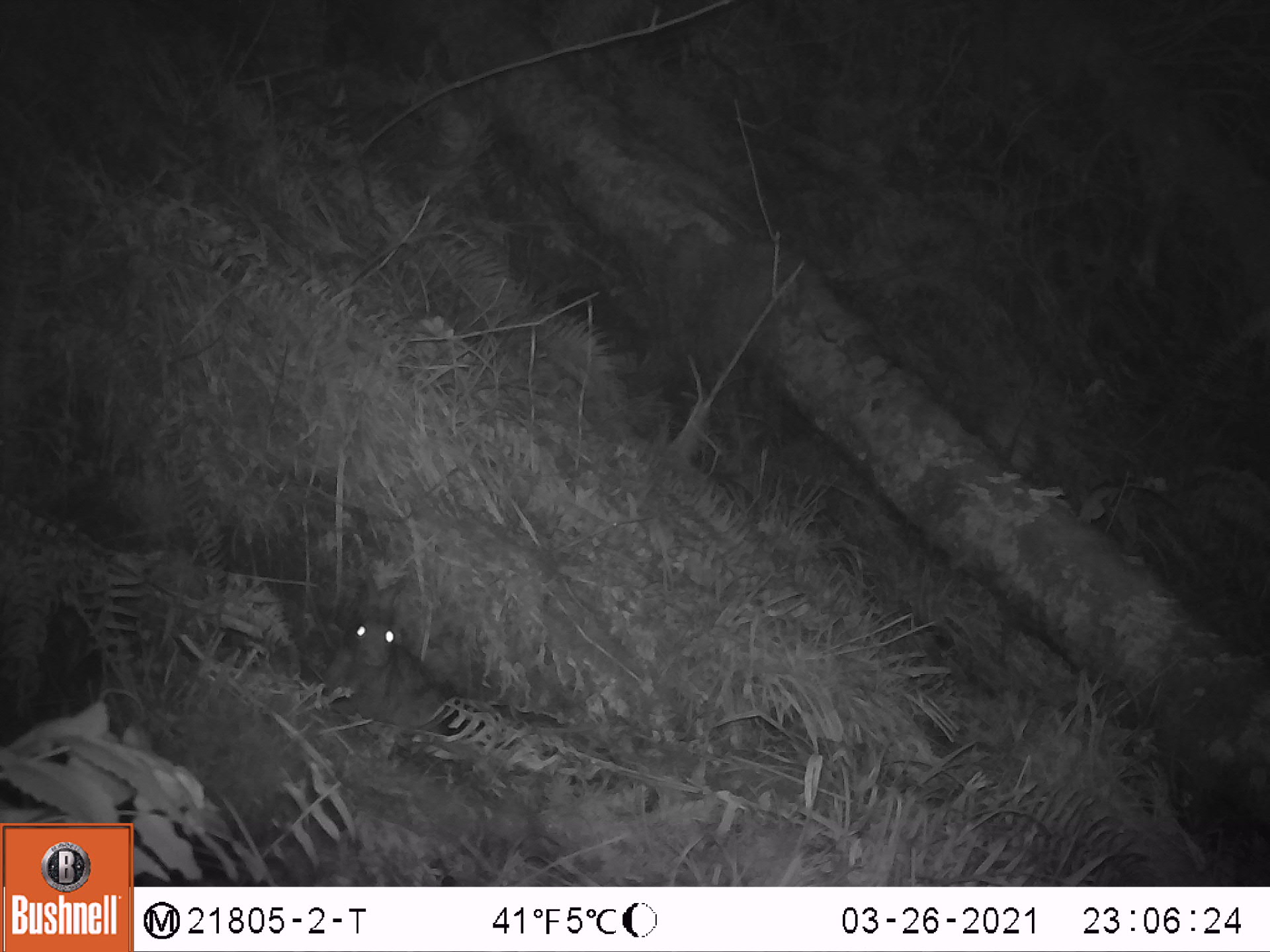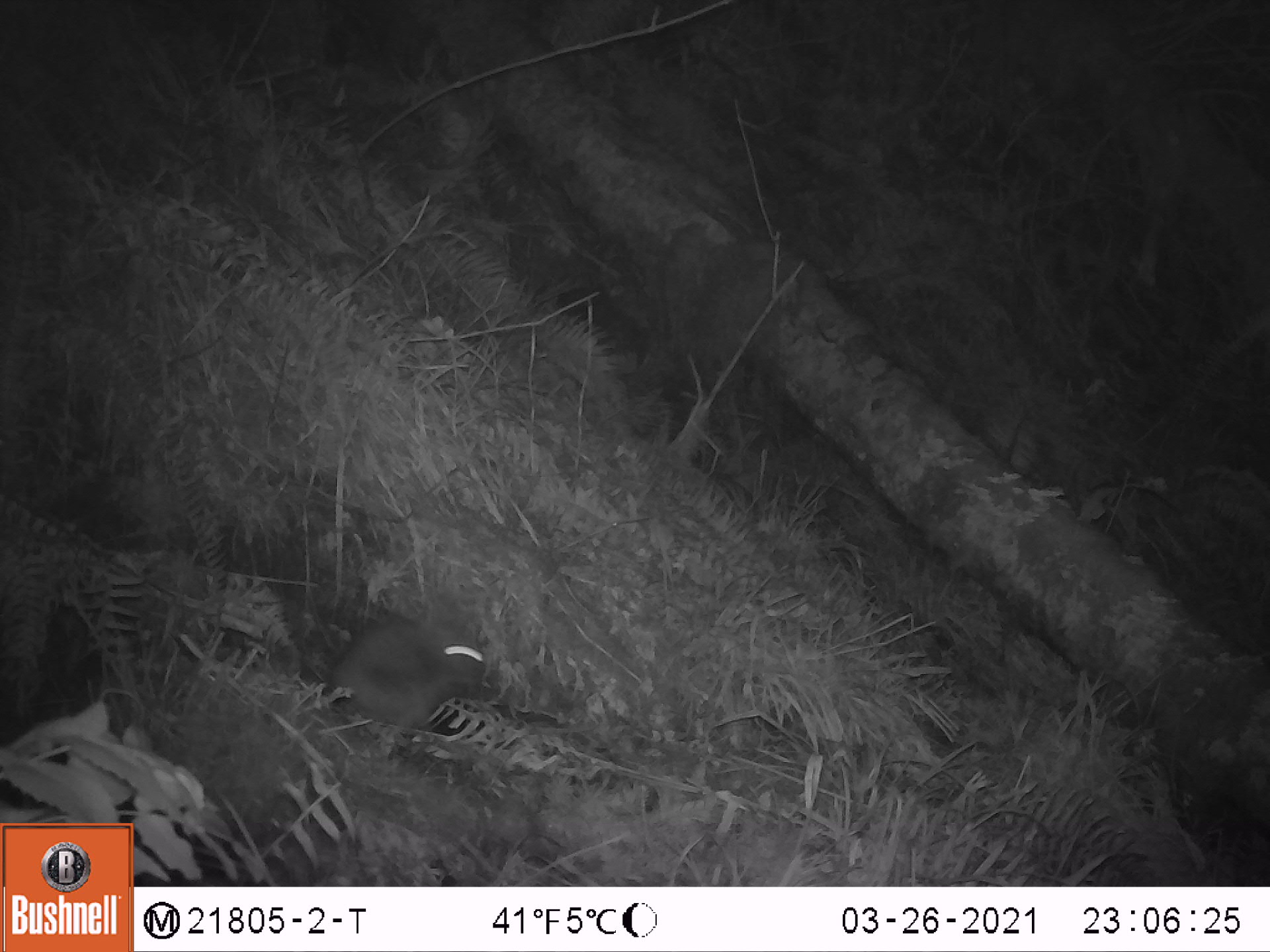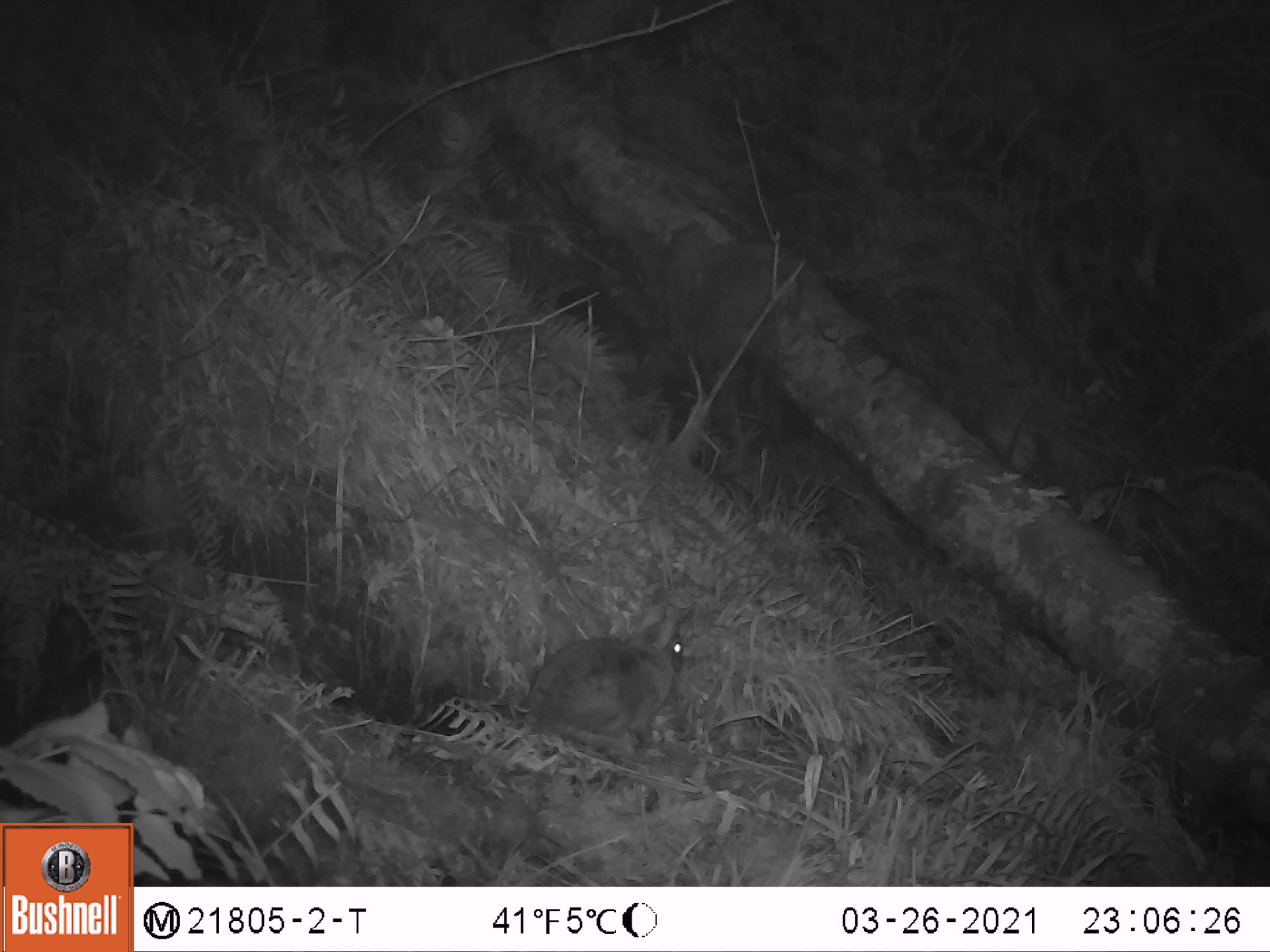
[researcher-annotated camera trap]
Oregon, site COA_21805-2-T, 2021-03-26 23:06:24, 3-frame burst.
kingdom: Animalia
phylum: Chordata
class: Mammalia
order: Lagomorpha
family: Leporidae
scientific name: Leporidae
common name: hares and rabbits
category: leporidae family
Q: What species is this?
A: Leporidae family (hares and rabbits) (Leporidae).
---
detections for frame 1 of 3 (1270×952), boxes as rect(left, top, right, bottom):
leporidae family: rect(326, 568, 456, 737)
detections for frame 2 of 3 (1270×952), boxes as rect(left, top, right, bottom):
leporidae family: rect(326, 578, 501, 730)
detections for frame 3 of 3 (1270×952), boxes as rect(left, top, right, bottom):
leporidae family: rect(511, 596, 704, 759)